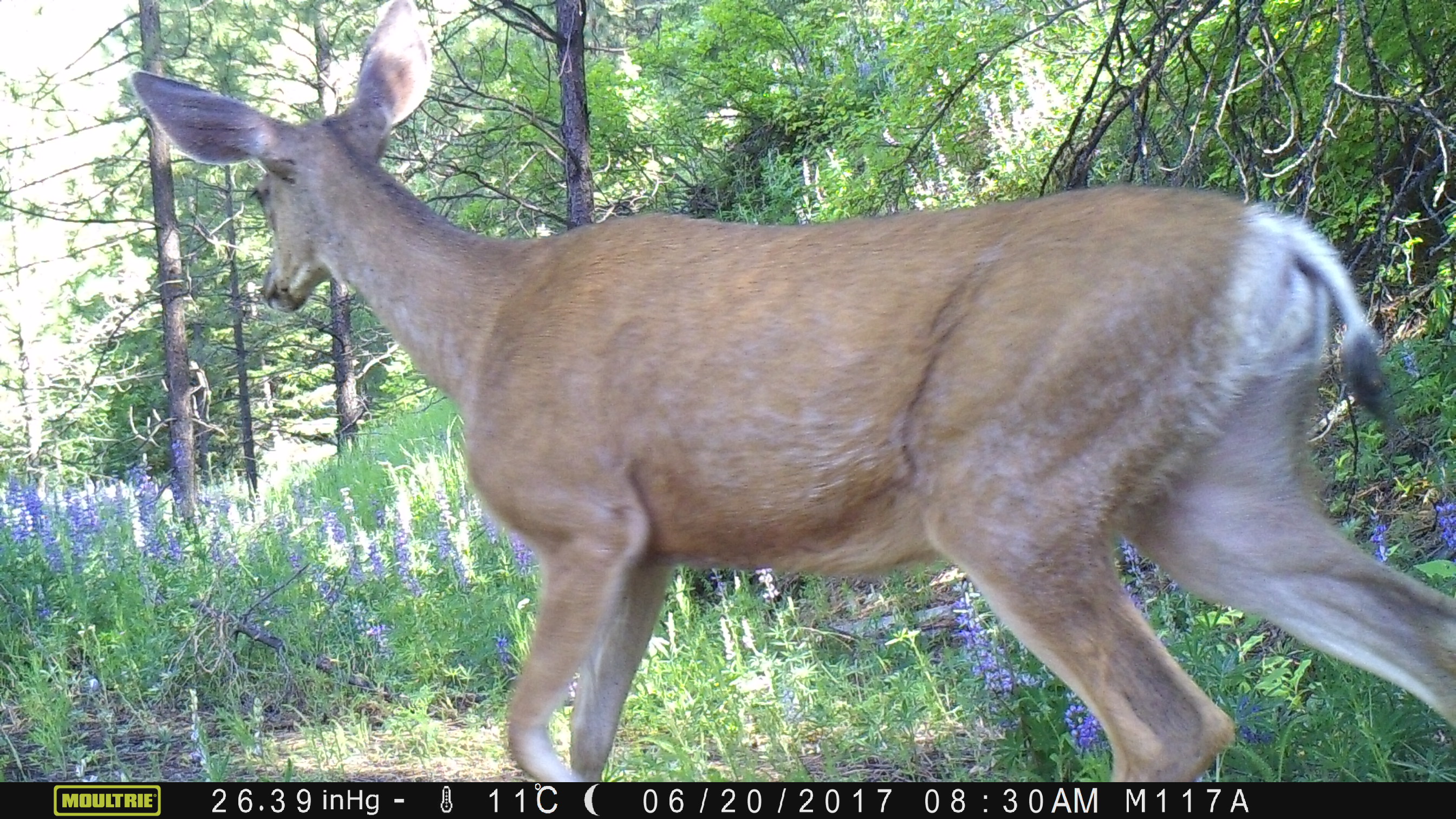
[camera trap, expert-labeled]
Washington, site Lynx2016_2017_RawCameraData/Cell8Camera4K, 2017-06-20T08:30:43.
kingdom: Animalia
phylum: Chordata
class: Mammalia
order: Artiodactyla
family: Cervidae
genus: Odocoileus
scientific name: Odocoileus hemionus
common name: mule deer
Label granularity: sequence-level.